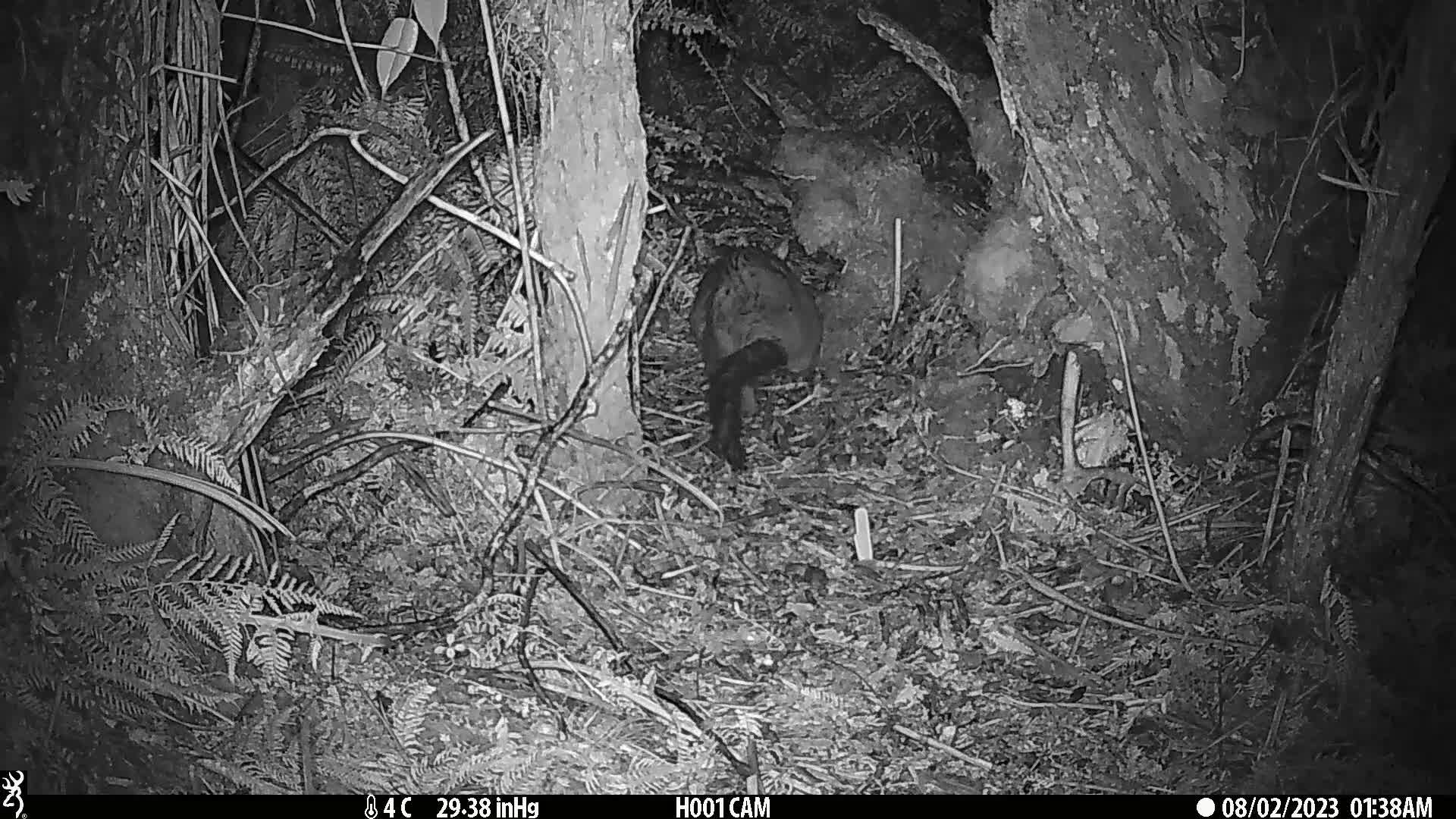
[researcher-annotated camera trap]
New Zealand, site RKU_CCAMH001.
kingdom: Animalia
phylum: Chordata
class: Mammalia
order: Diprotodontia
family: Phalangeridae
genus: Trichosurus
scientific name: Trichosurus vulpecula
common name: common brushtail possum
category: possum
Possum (common brushtail possum) (Trichosurus vulpecula).